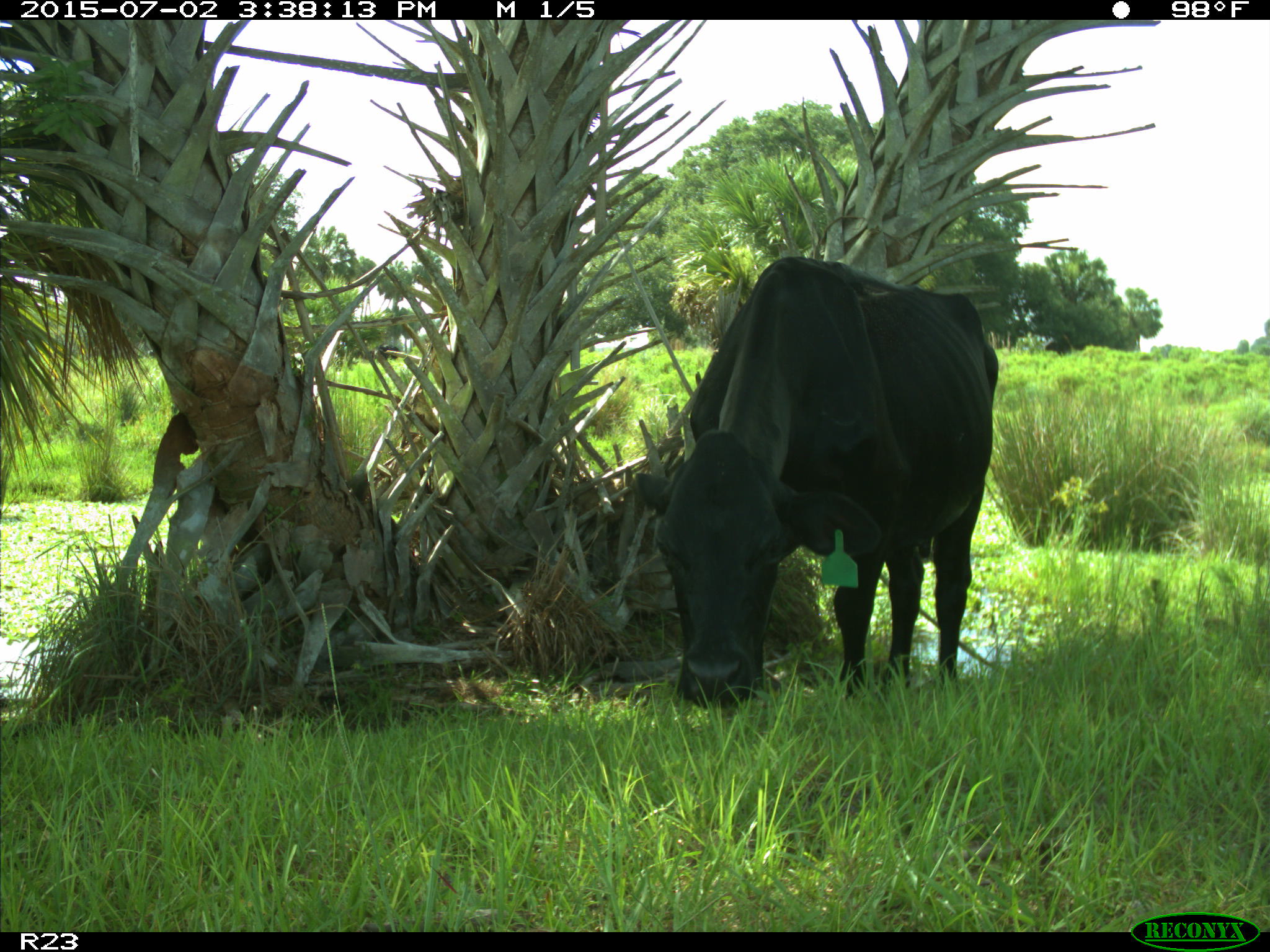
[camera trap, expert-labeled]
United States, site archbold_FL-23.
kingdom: Animalia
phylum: Chordata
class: Mammalia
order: Artiodactyla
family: Bovidae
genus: Bos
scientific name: Bos taurus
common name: domestic cow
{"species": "Bos taurus (domestic cow)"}